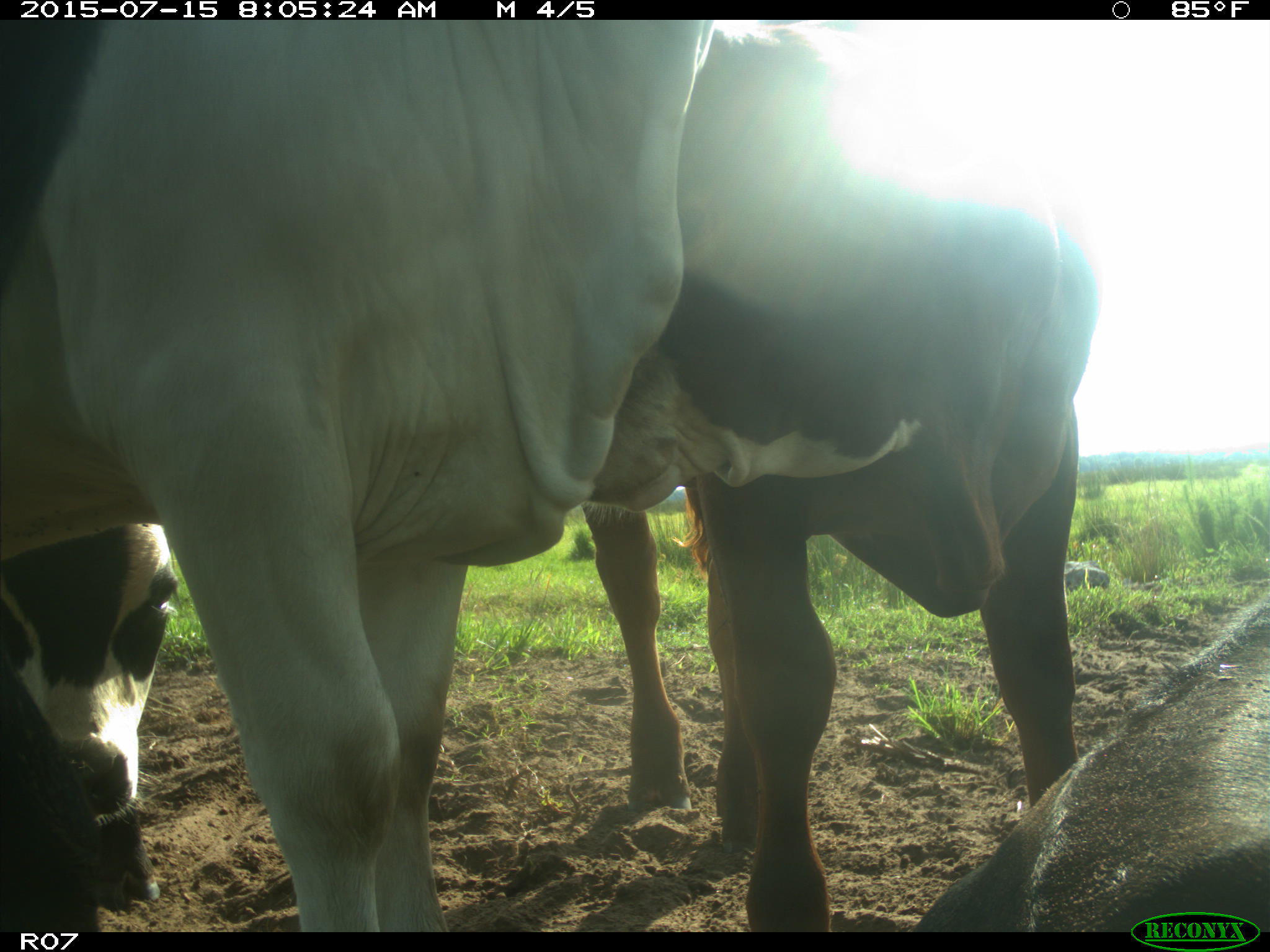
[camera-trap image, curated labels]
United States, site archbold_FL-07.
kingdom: Animalia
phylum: Chordata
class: Mammalia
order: Artiodactyla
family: Bovidae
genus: Bos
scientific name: Bos taurus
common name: domestic cow